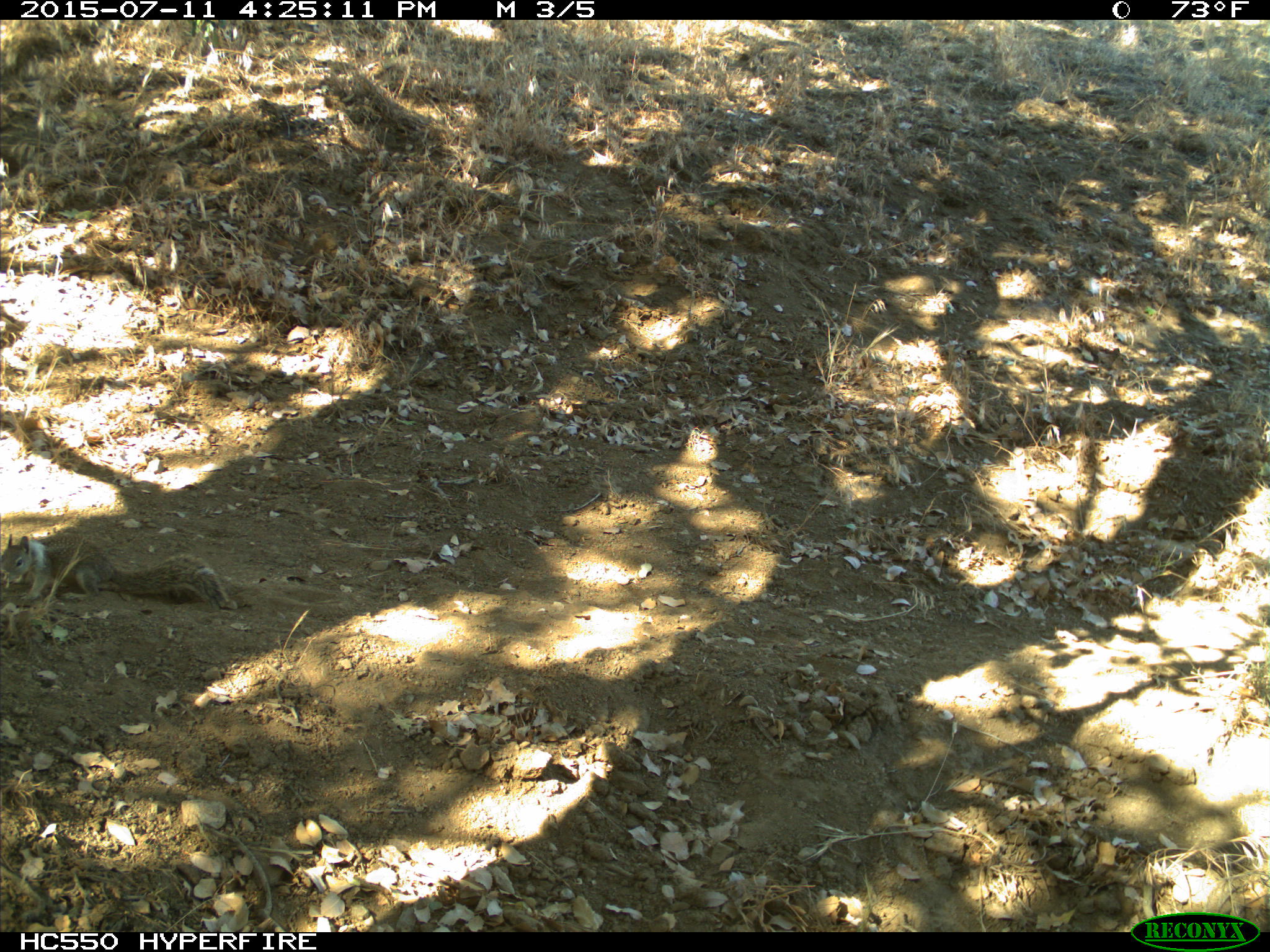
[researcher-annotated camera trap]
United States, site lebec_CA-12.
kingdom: Animalia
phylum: Chordata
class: Mammalia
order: Rodentia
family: Sciuridae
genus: Otospermophilus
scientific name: Otospermophilus beecheyi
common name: california ground squirrel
Otospermophilus beecheyi (california ground squirrel).